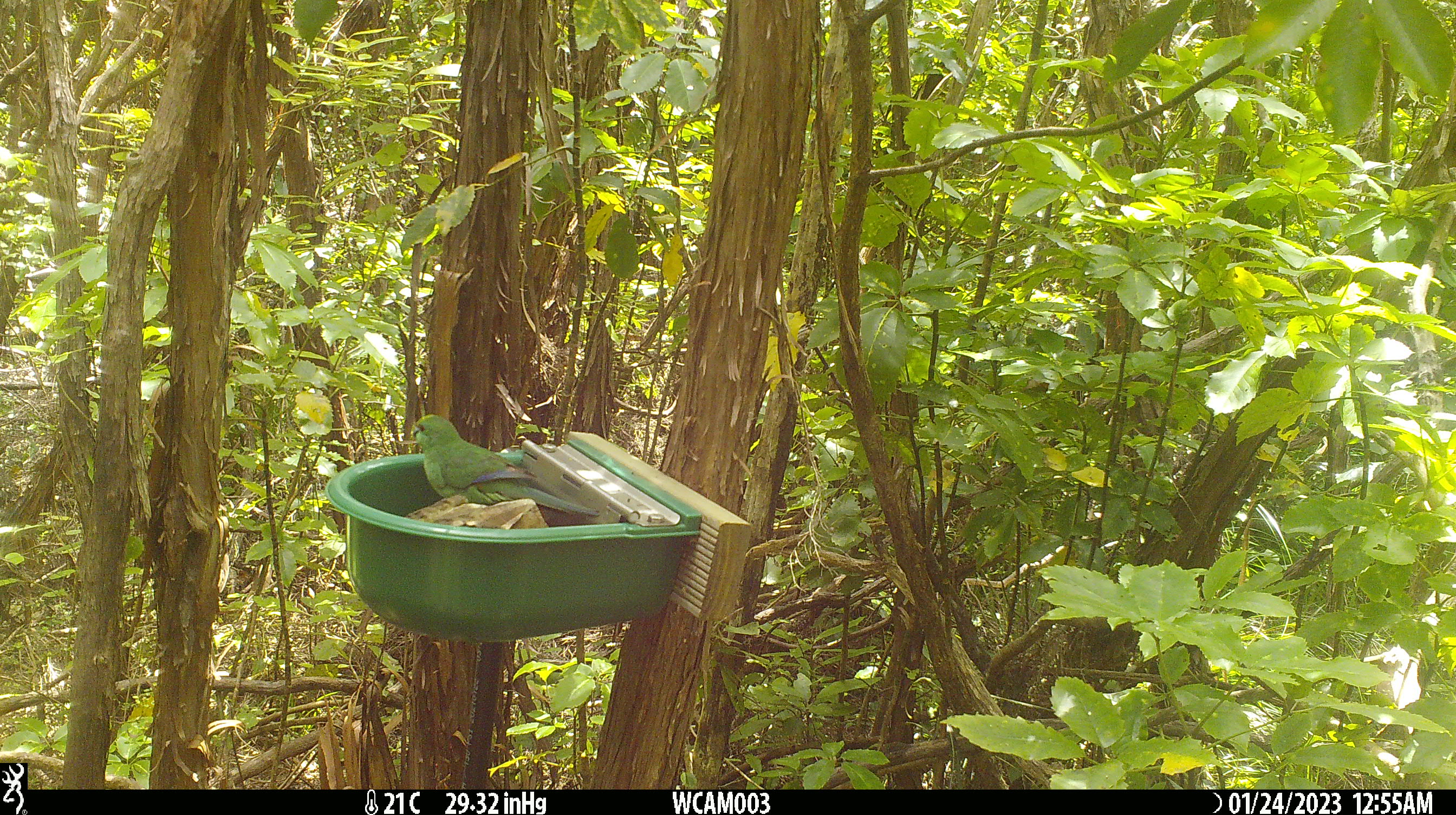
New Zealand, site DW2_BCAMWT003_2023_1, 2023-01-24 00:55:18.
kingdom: Animalia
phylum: Chordata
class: Aves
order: Psittaciformes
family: Psittaculidae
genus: Cyanoramphus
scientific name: Cyanoramphus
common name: parakeet